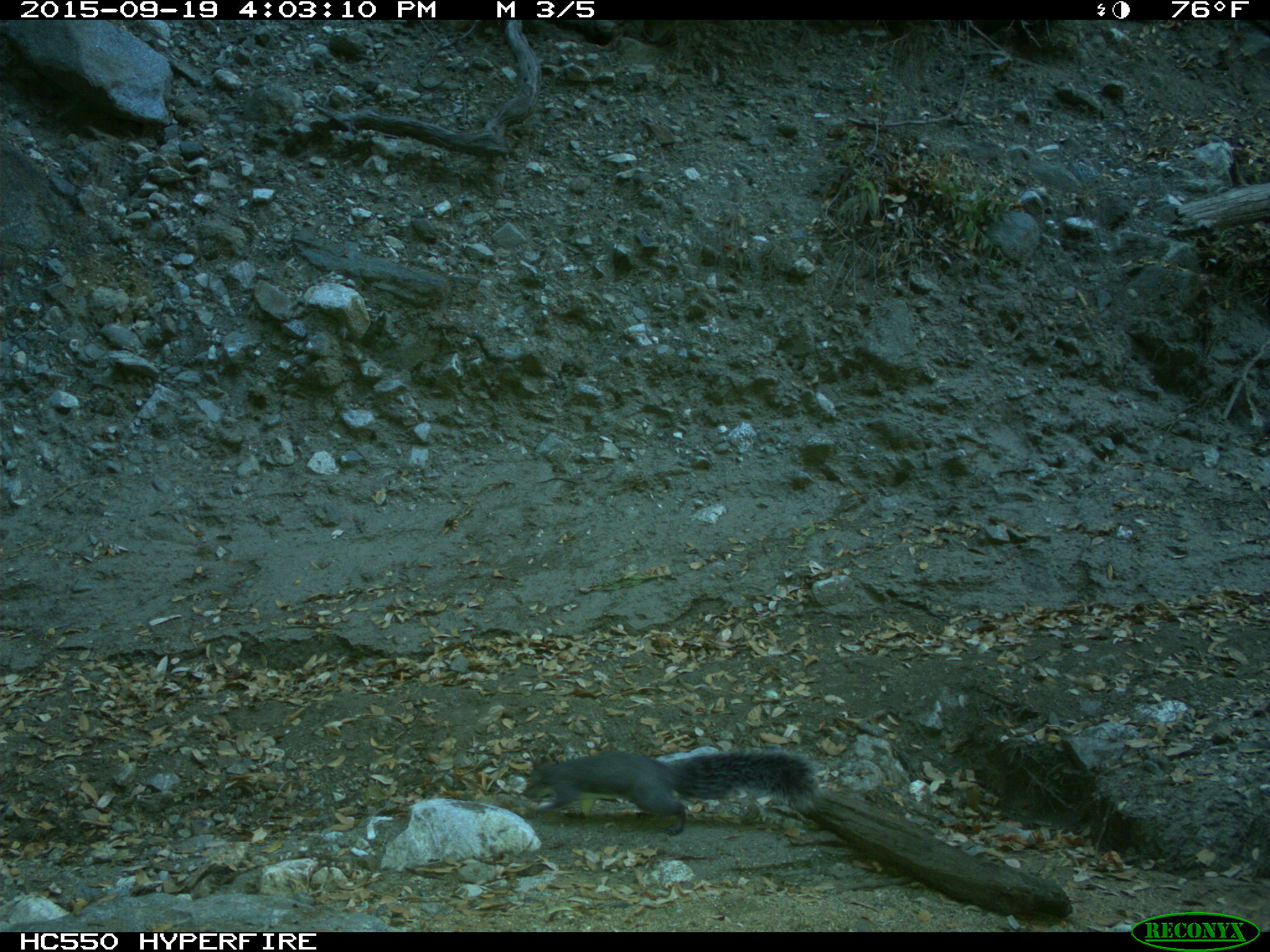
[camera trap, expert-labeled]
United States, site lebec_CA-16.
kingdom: Animalia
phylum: Chordata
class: Mammalia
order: Rodentia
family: Sciuridae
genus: Sciurus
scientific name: Sciurus carolinensis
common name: eastern gray squirrel